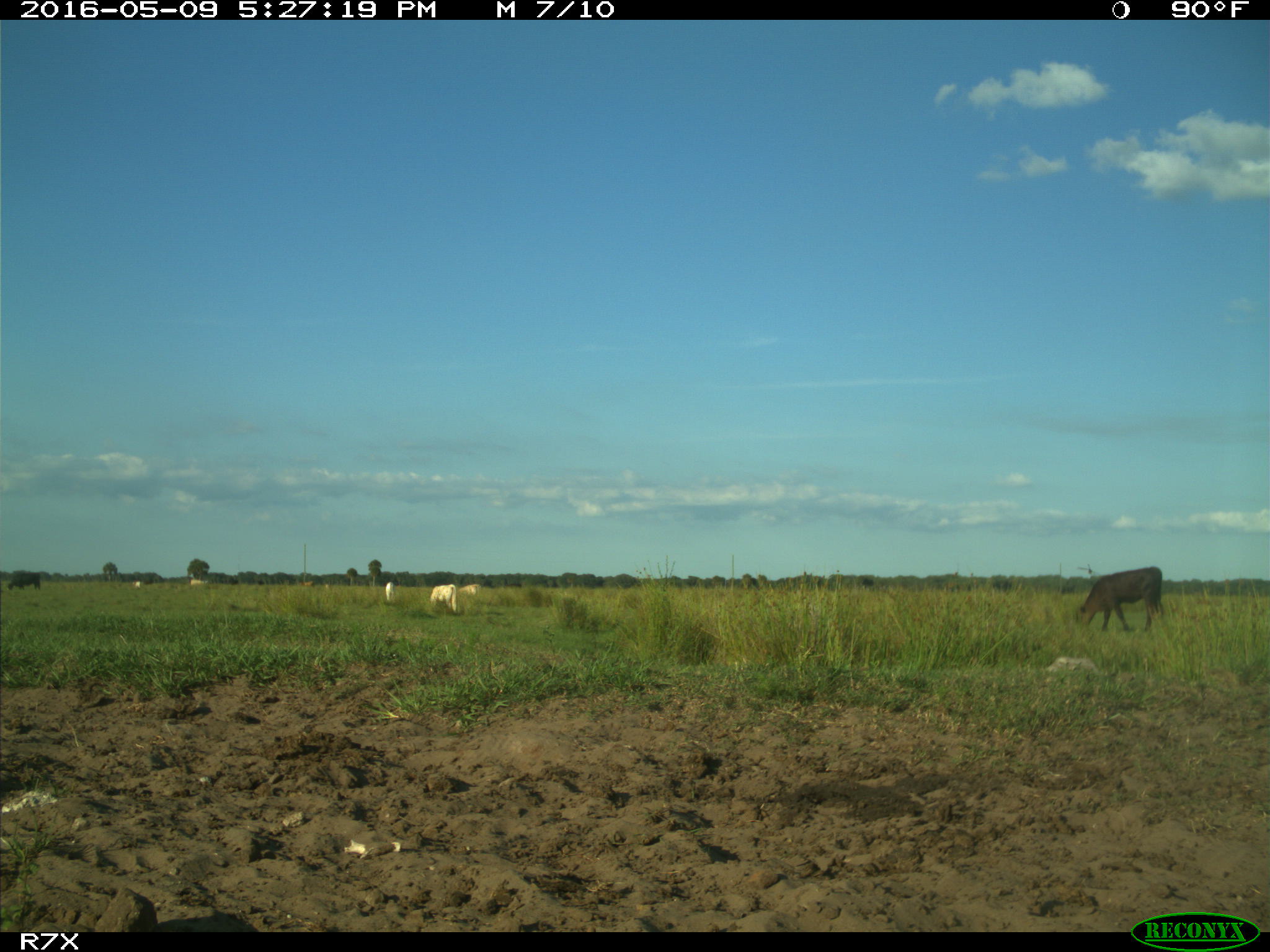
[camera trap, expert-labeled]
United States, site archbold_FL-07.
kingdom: Animalia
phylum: Chordata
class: Mammalia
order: Artiodactyla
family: Bovidae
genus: Bos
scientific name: Bos taurus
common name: domestic cow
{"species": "Bos taurus (domestic cow)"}